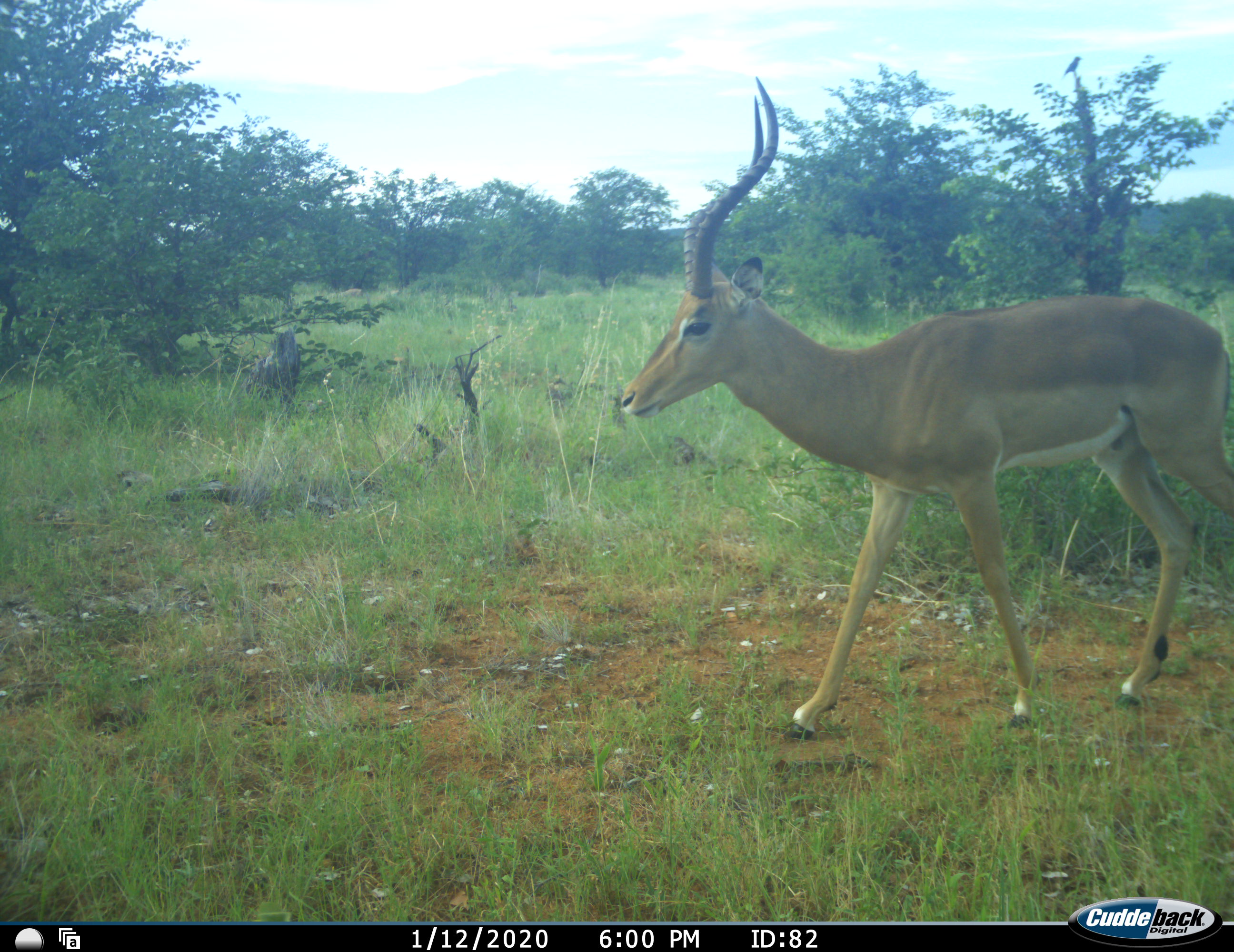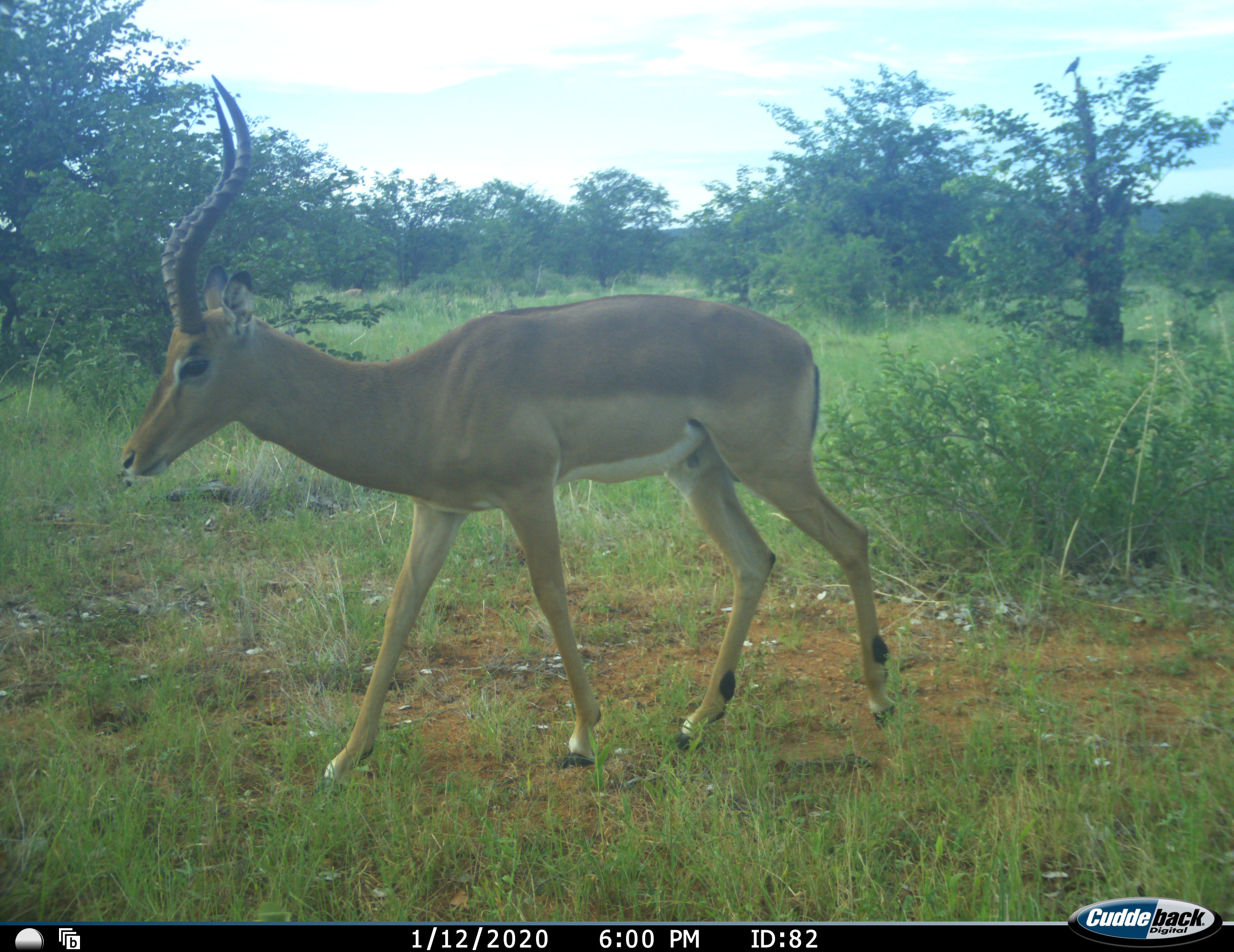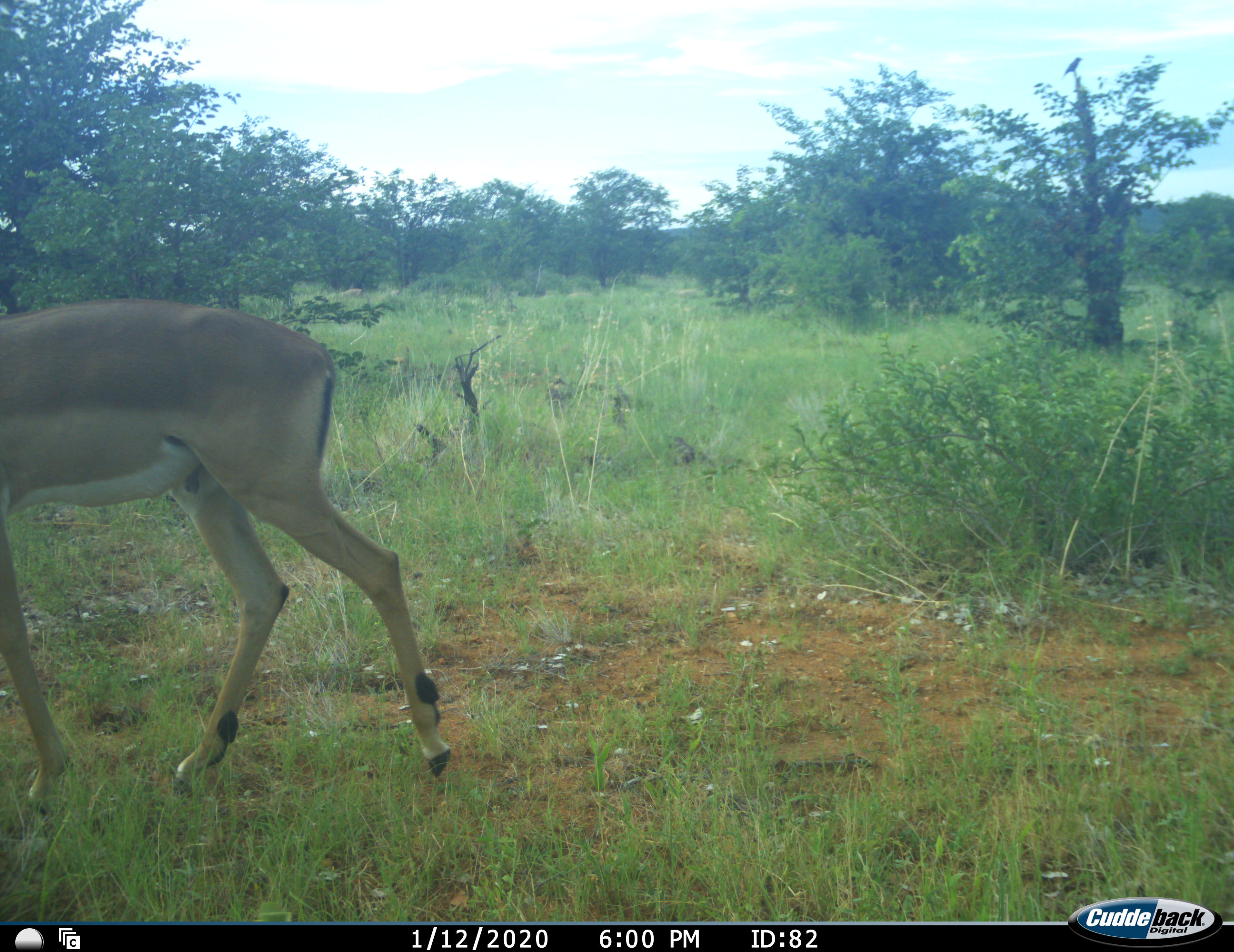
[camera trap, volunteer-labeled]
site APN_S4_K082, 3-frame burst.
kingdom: Animalia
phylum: Chordata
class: Mammalia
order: Artiodactyla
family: Bovidae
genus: Aepyceros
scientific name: Aepyceros melampus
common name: impala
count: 1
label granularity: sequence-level